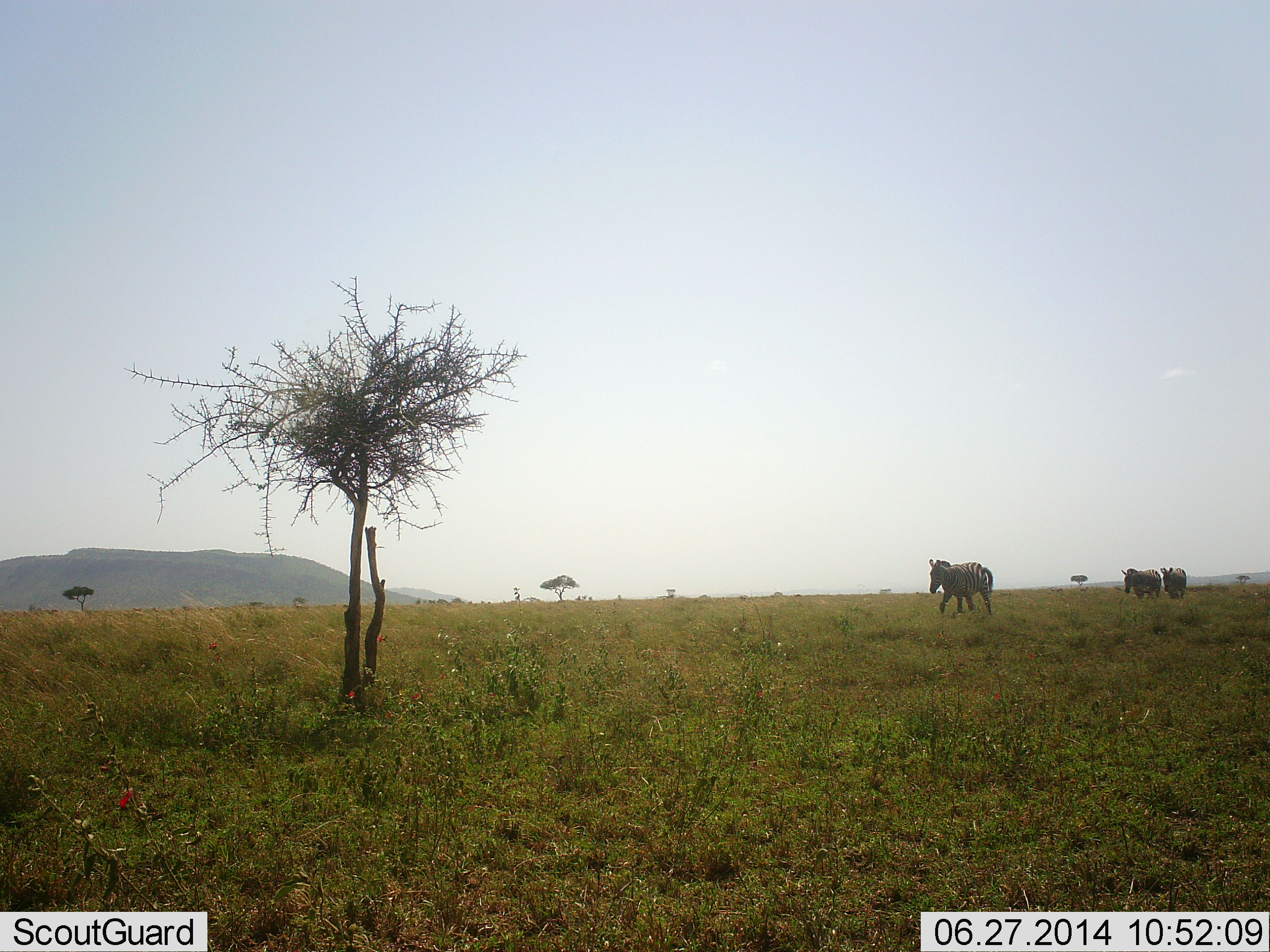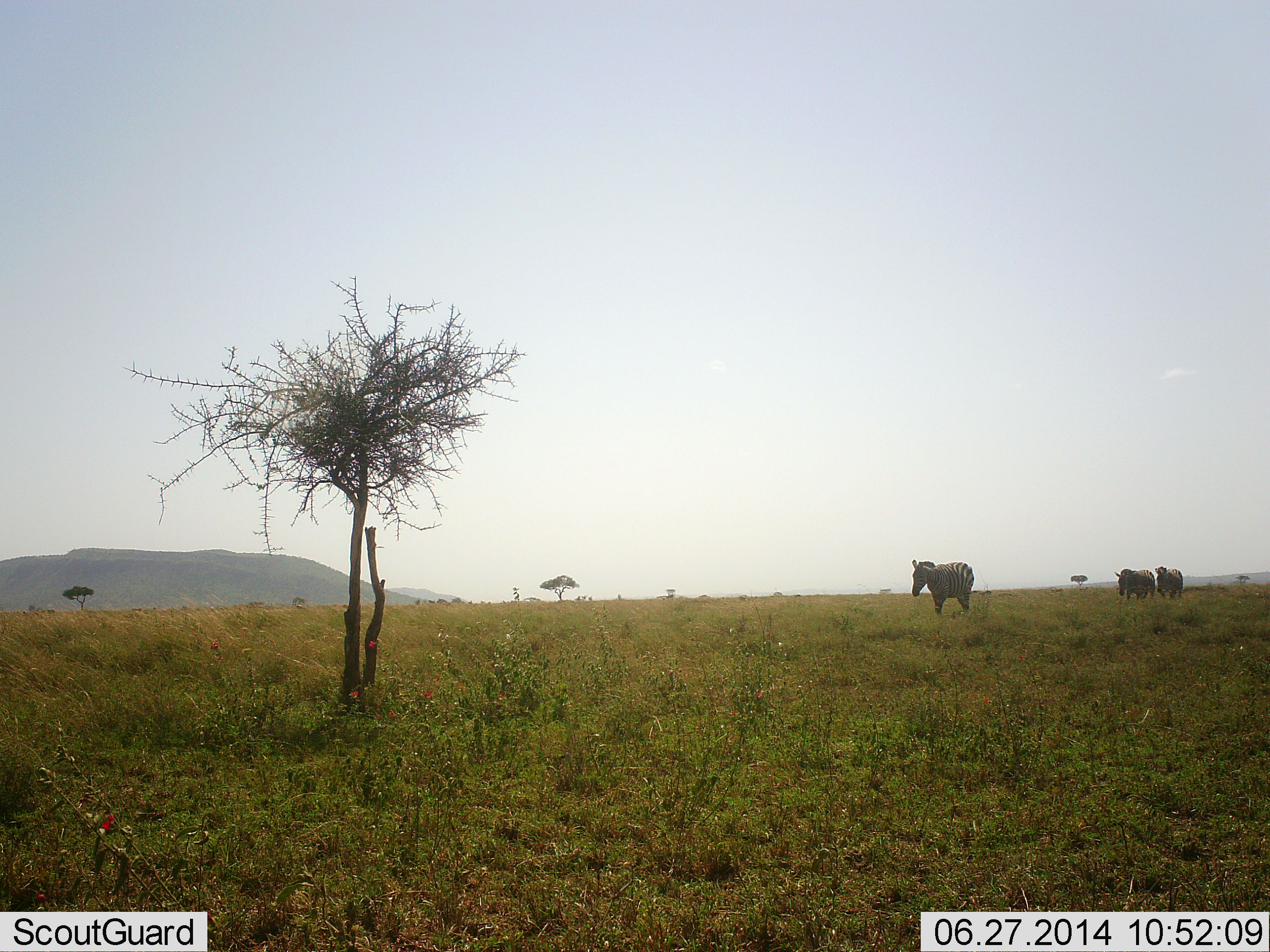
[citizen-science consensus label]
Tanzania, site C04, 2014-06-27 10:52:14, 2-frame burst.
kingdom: Animalia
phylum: Chordata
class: Mammalia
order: Perissodactyla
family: Equidae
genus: Equus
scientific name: Equus quagga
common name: plains zebra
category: zebra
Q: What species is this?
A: Zebra (plains zebra) (Equus quagga).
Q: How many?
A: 3.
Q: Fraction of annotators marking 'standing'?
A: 0%.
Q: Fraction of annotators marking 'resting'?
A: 0%.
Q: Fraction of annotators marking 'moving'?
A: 100%.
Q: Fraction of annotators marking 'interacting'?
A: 0%.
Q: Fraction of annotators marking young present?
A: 0%.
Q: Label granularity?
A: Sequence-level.